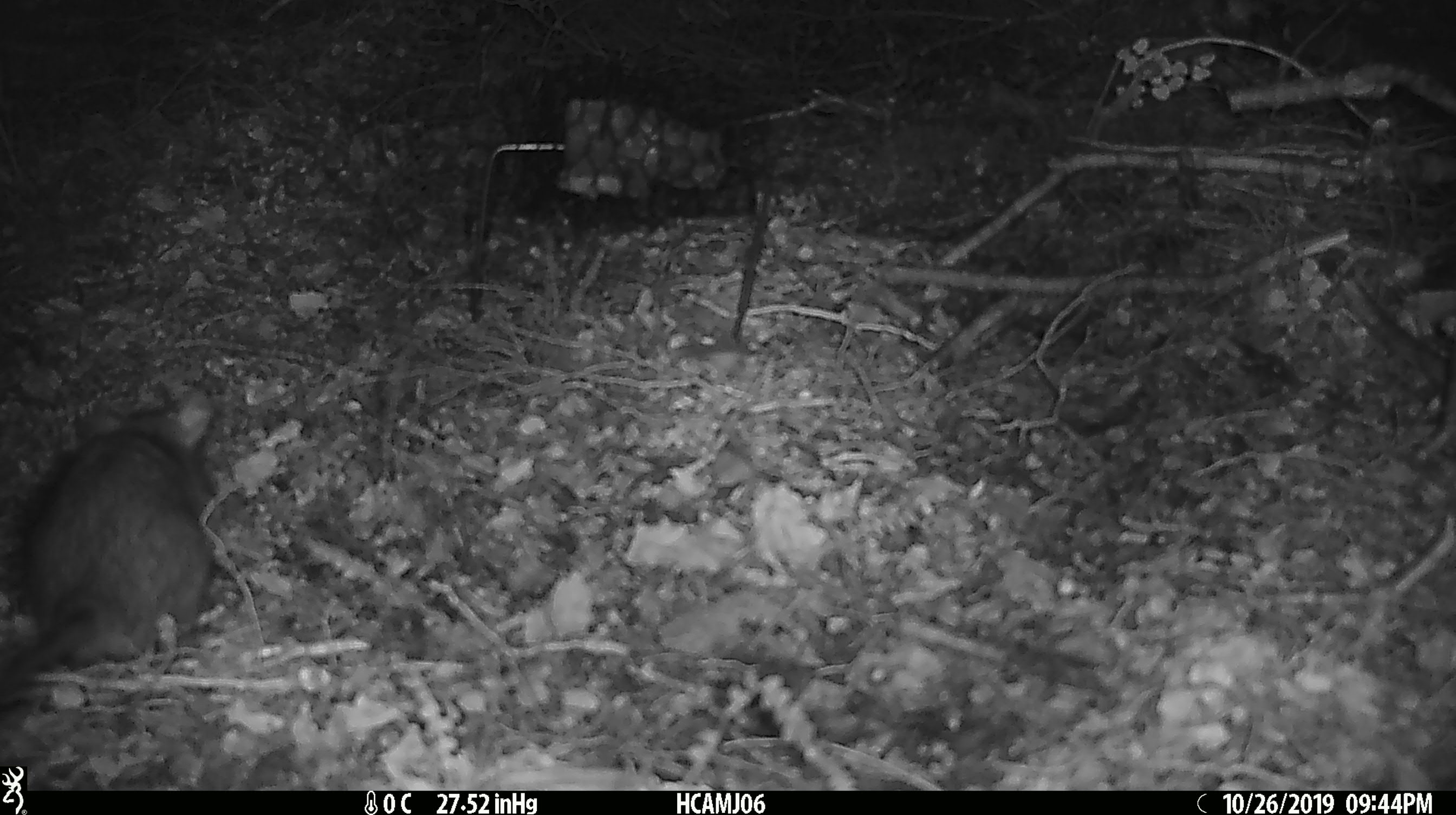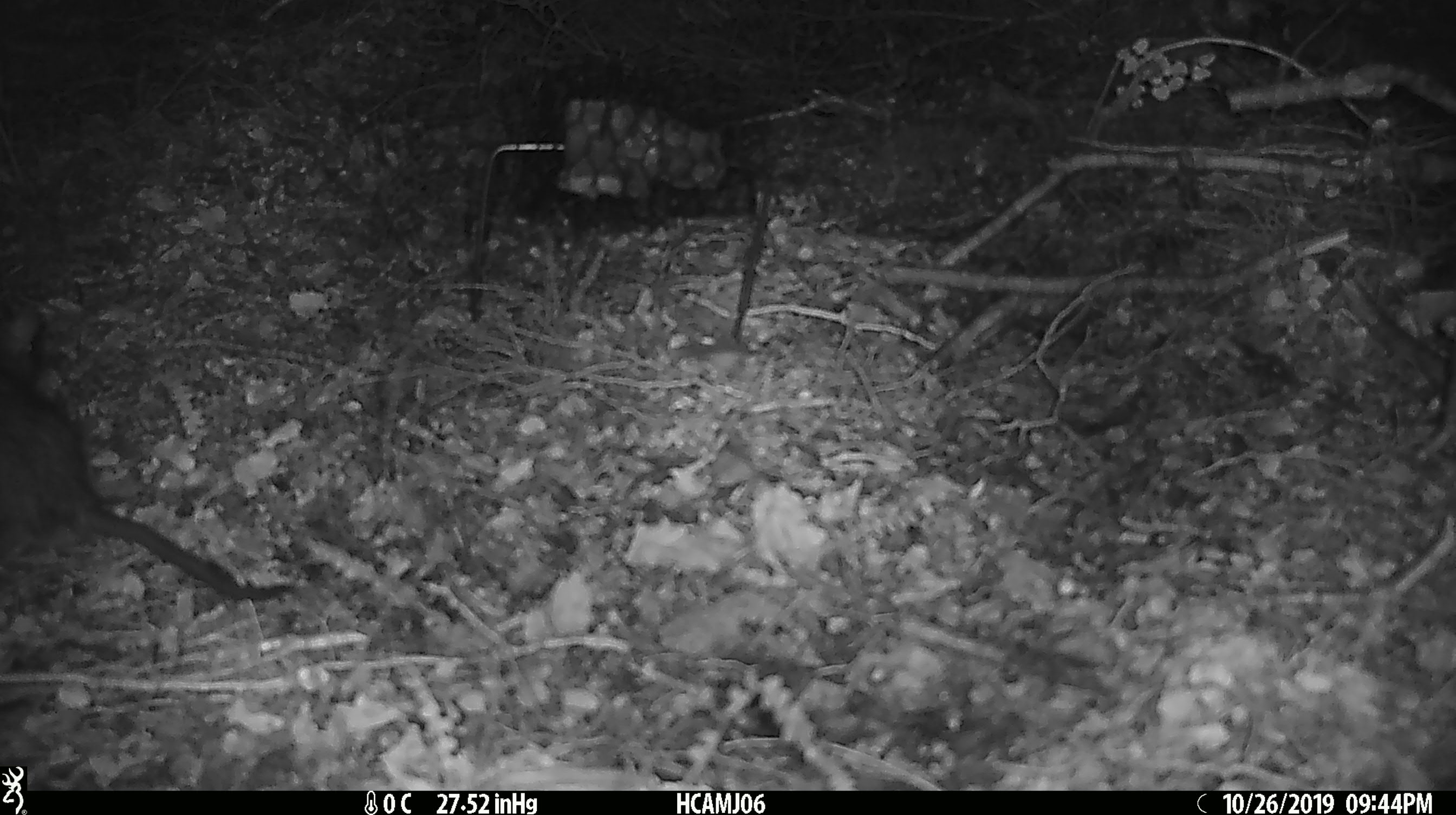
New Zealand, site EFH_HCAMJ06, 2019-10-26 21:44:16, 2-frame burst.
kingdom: Animalia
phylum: Chordata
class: Mammalia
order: Rodentia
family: Muridae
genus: Rattus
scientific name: Rattus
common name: rat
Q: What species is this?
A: Rat (Rattus).